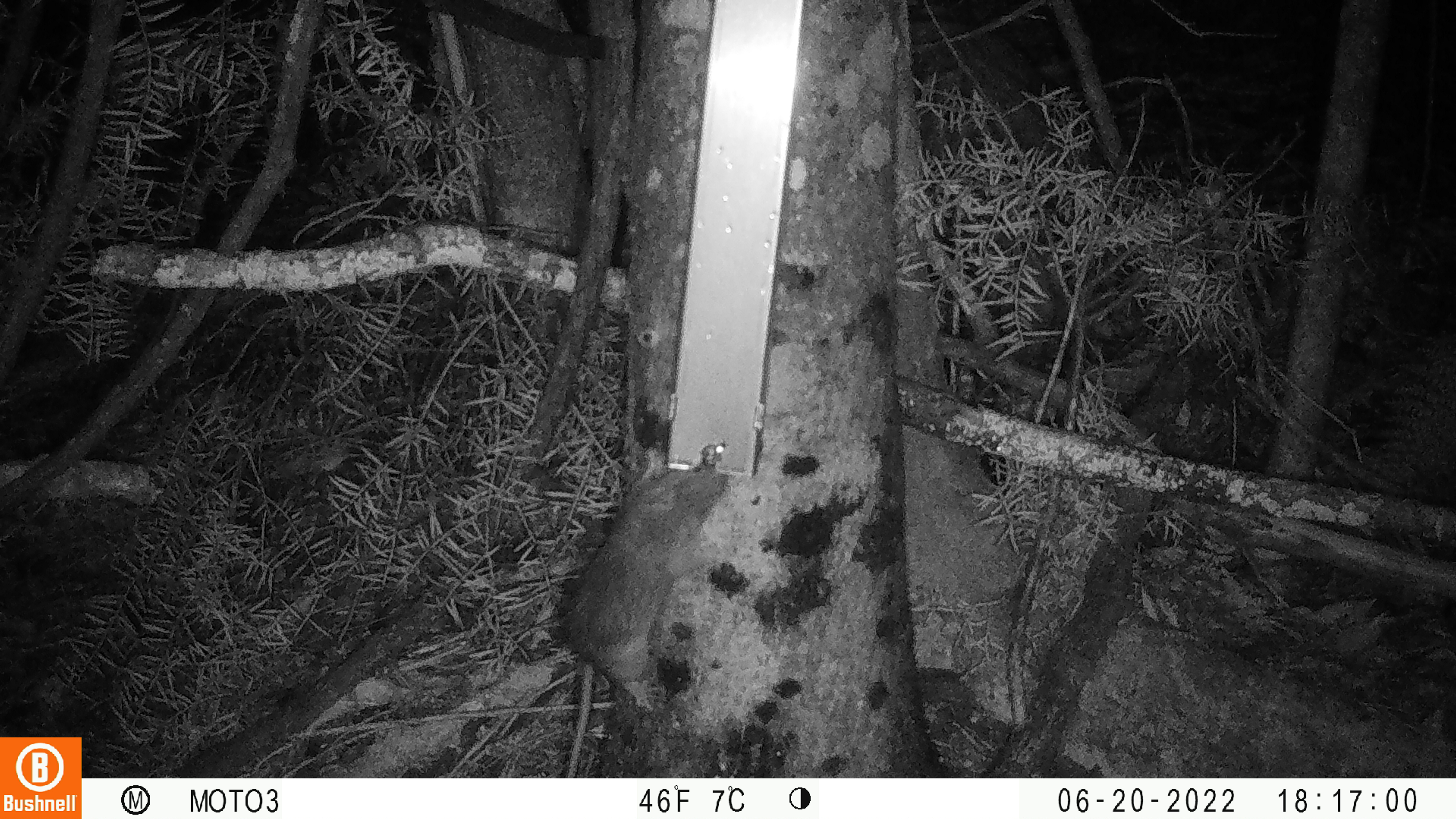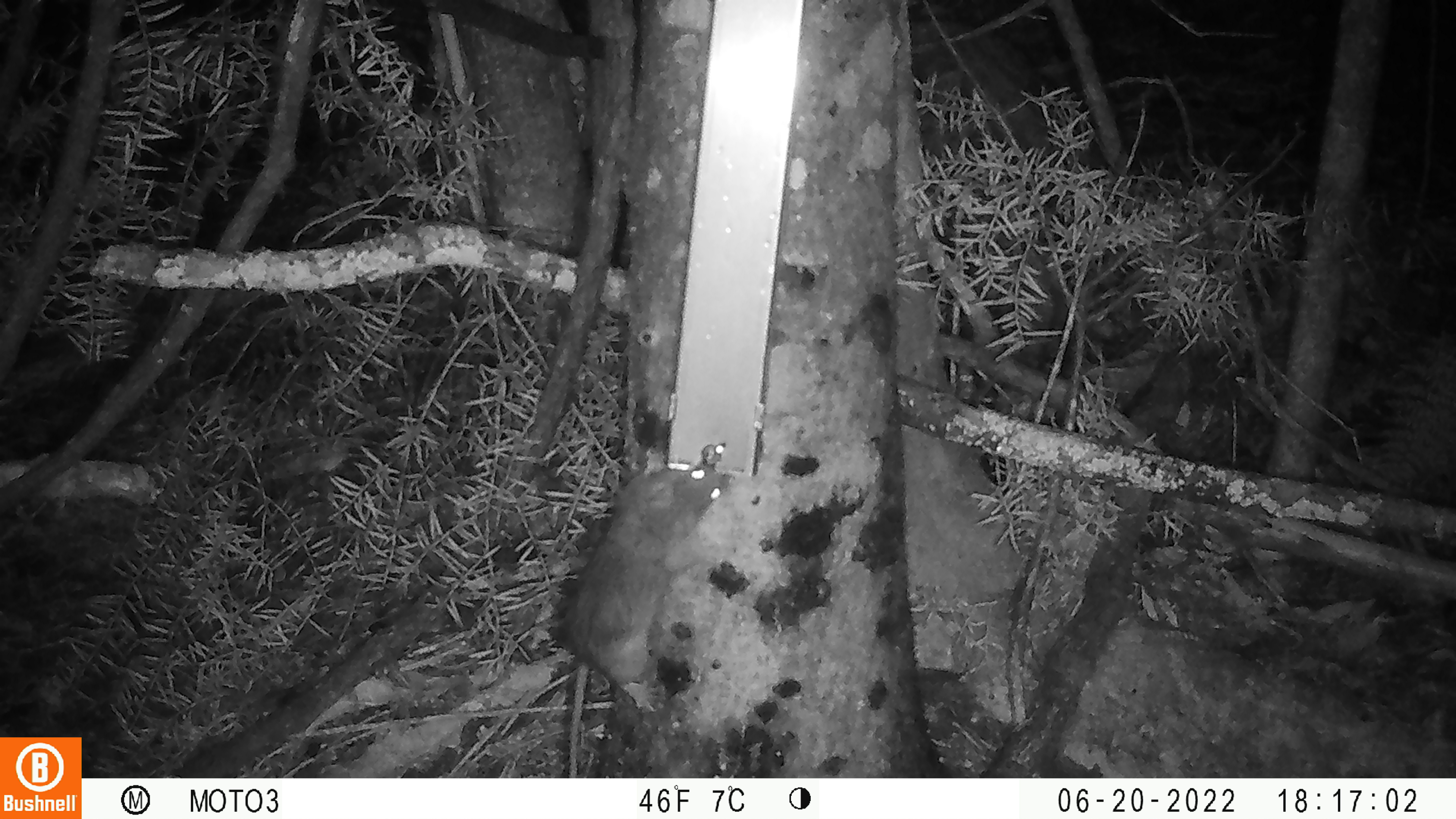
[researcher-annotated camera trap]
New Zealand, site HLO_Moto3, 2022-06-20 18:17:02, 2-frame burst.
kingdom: Animalia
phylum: Chordata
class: Mammalia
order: Rodentia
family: Muridae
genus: Rattus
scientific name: Rattus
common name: rat